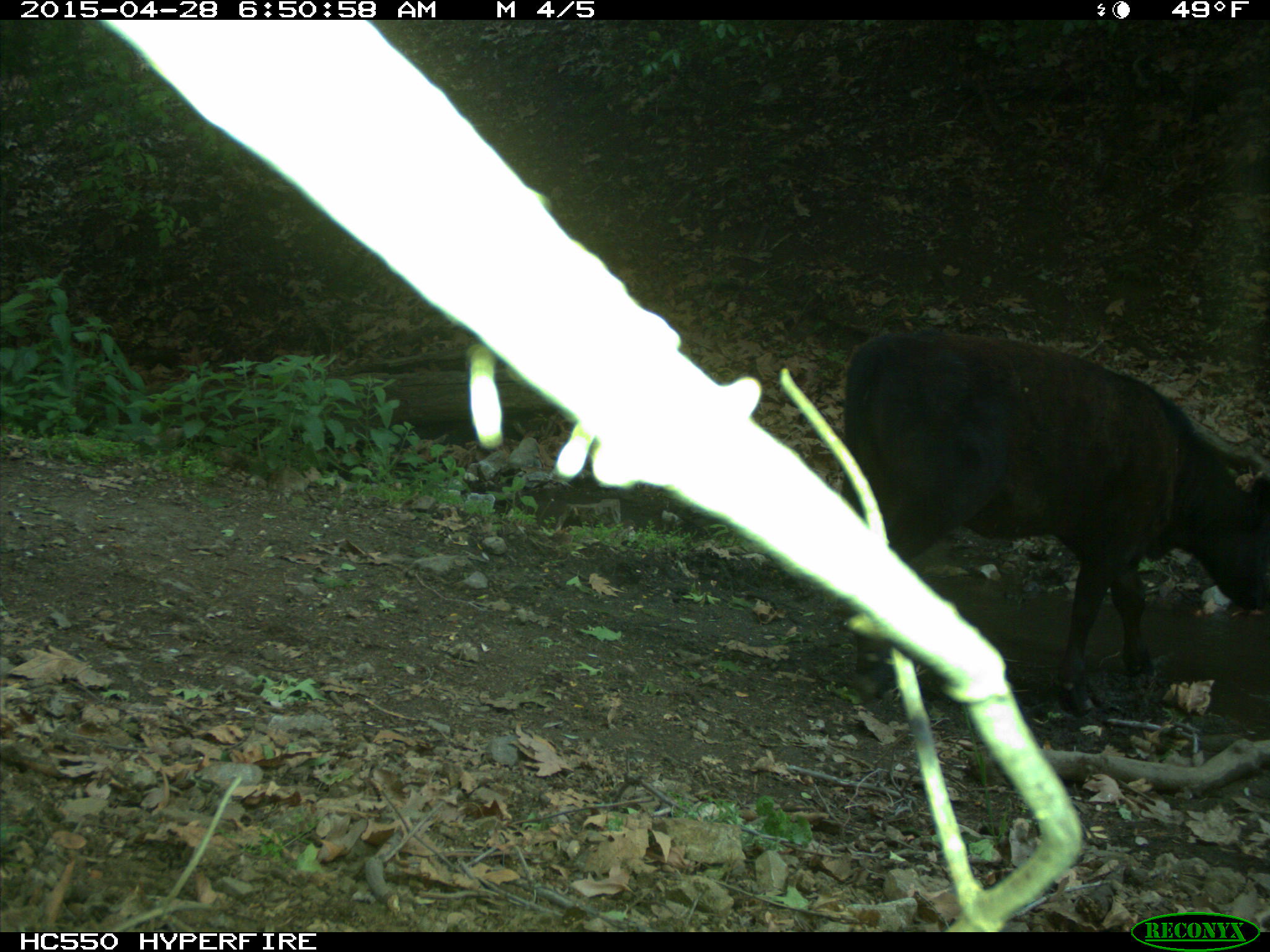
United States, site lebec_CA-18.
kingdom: Animalia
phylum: Chordata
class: Mammalia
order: Artiodactyla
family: Bovidae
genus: Bos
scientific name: Bos taurus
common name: domestic cow